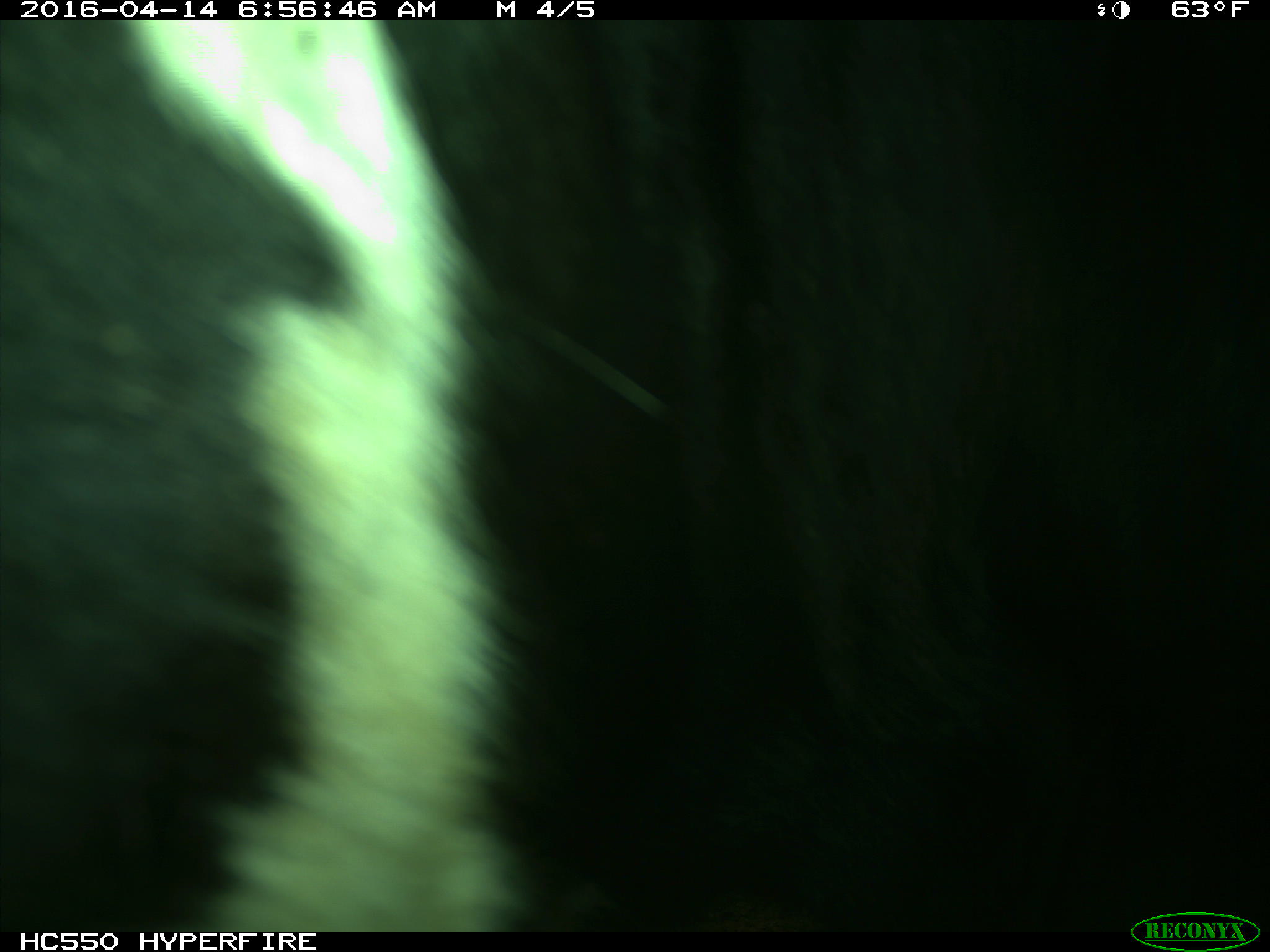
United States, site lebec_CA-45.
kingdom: Animalia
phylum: Chordata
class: Mammalia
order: Artiodactyla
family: Bovidae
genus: Bos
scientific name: Bos taurus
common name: domestic cow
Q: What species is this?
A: Bos taurus (domestic cow).